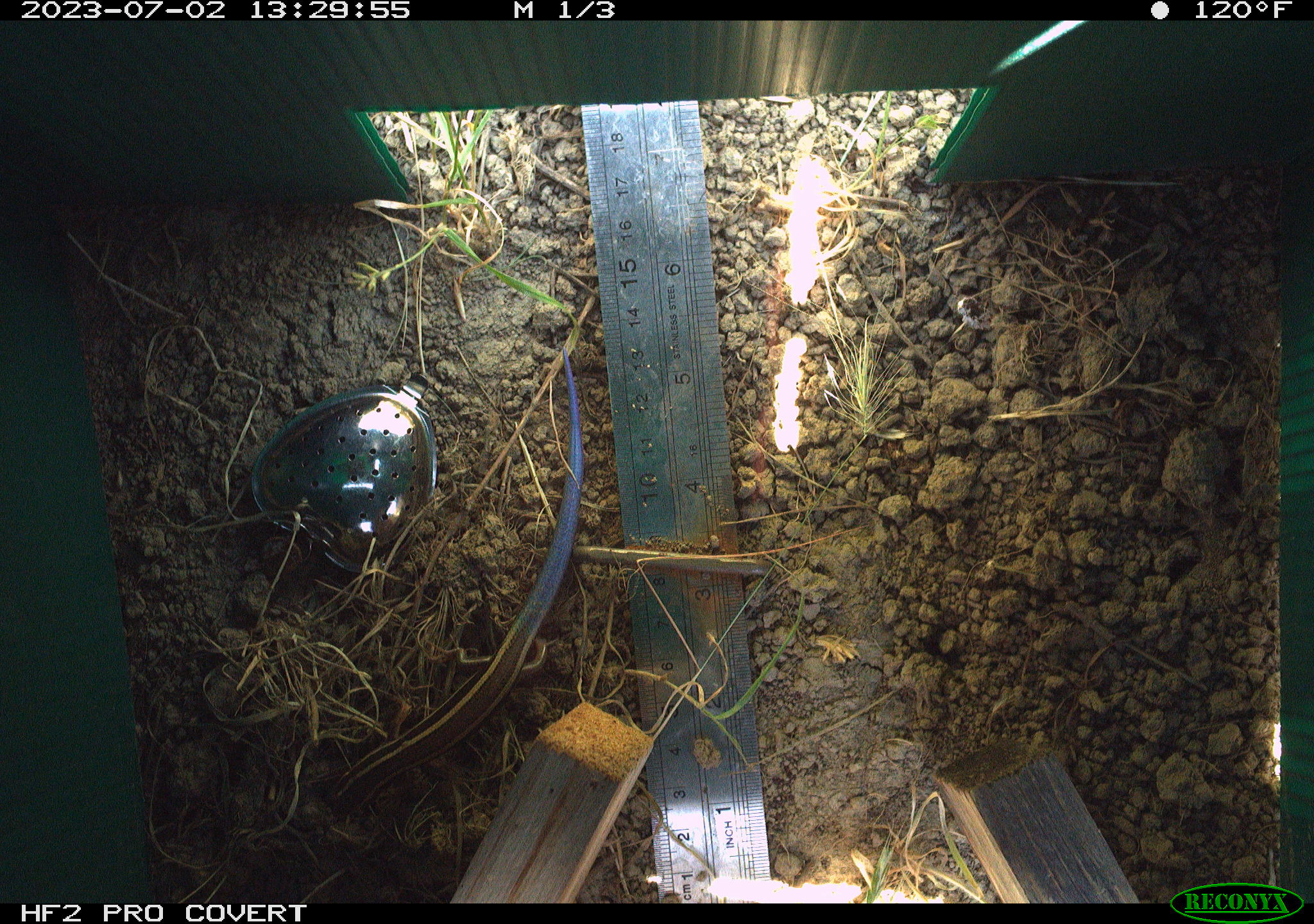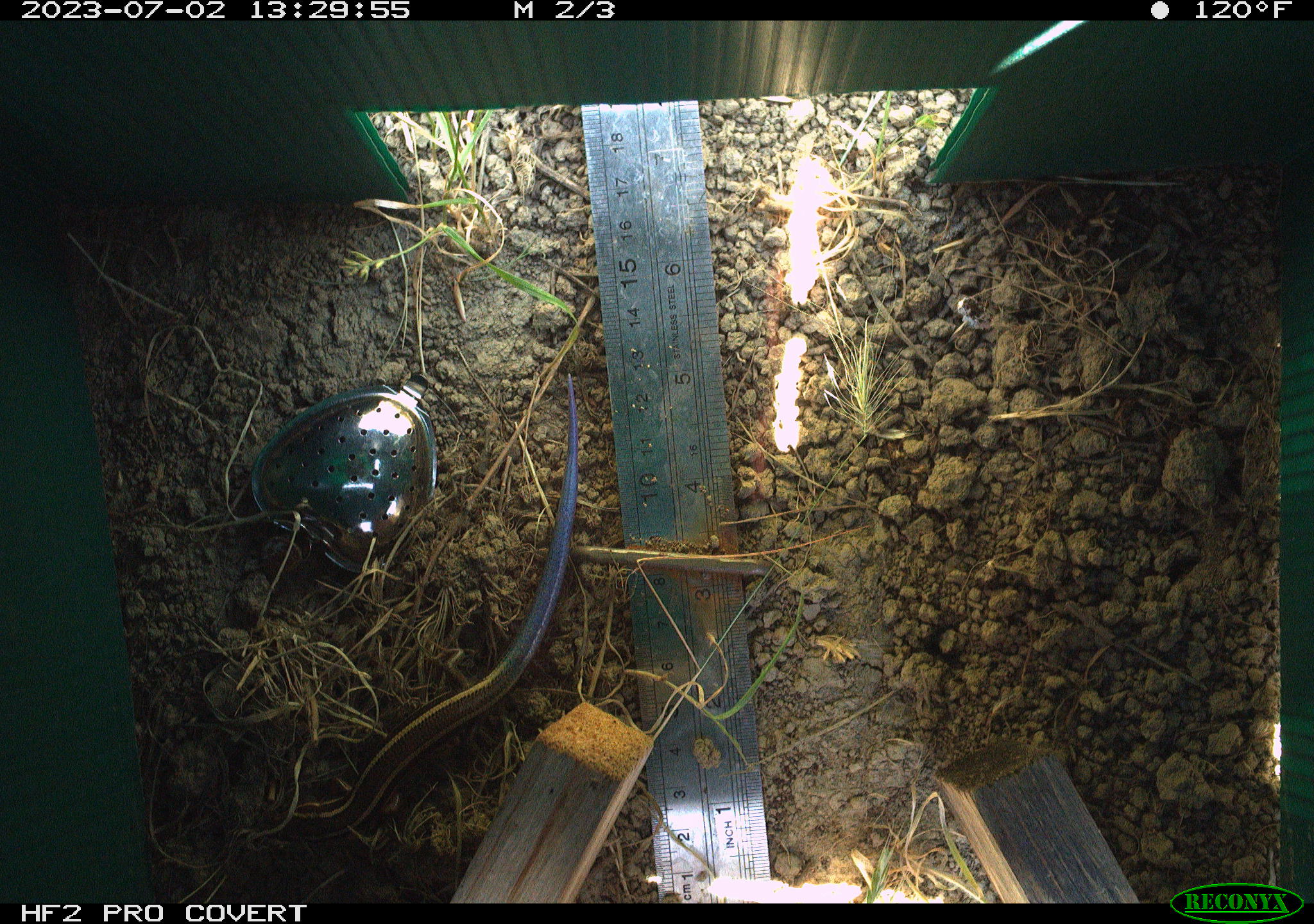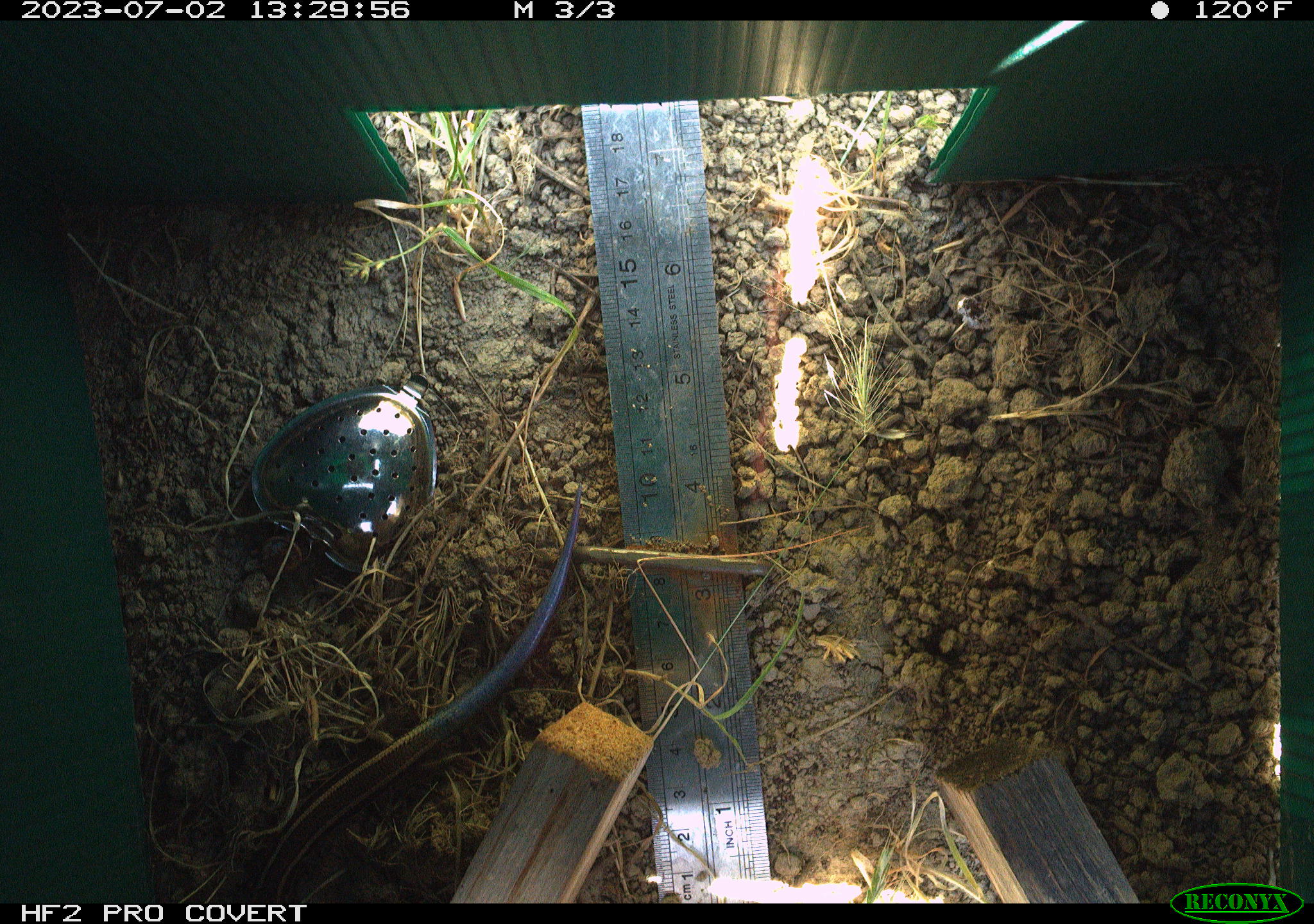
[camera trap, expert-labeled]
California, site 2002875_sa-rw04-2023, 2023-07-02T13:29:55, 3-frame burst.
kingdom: Animalia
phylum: Chordata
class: Reptilia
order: Squamata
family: Scincidae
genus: Plestiodon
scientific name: Plestiodon skiltonianus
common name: western skink